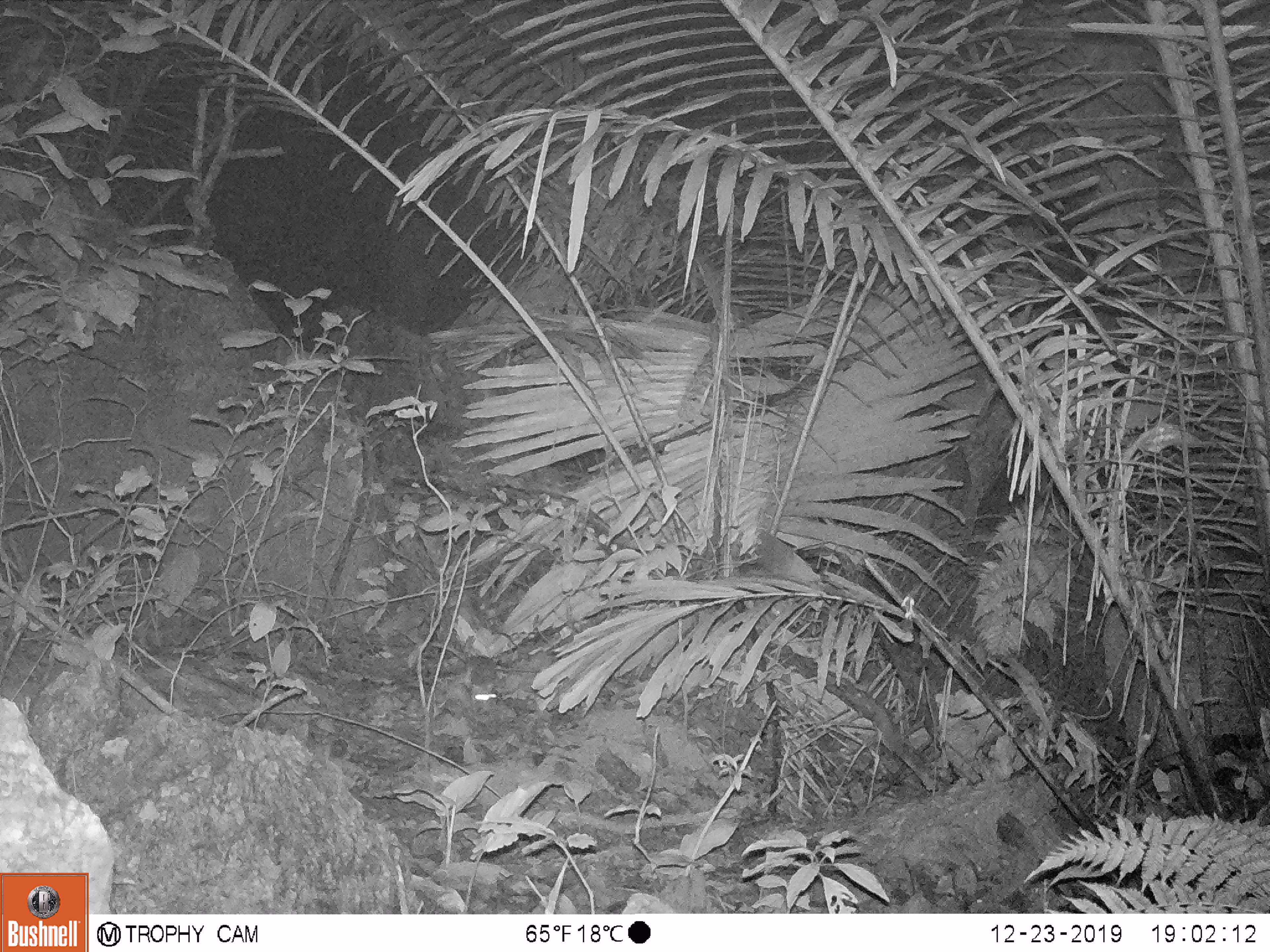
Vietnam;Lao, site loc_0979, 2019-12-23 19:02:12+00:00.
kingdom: Animalia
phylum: Chordata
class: Mammalia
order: Rodentia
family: Muridae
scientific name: Muridae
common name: old-world mice and rats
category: unidentified murid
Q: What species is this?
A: Unidentified murid (old-world mice and rats) (Muridae).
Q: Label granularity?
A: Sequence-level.